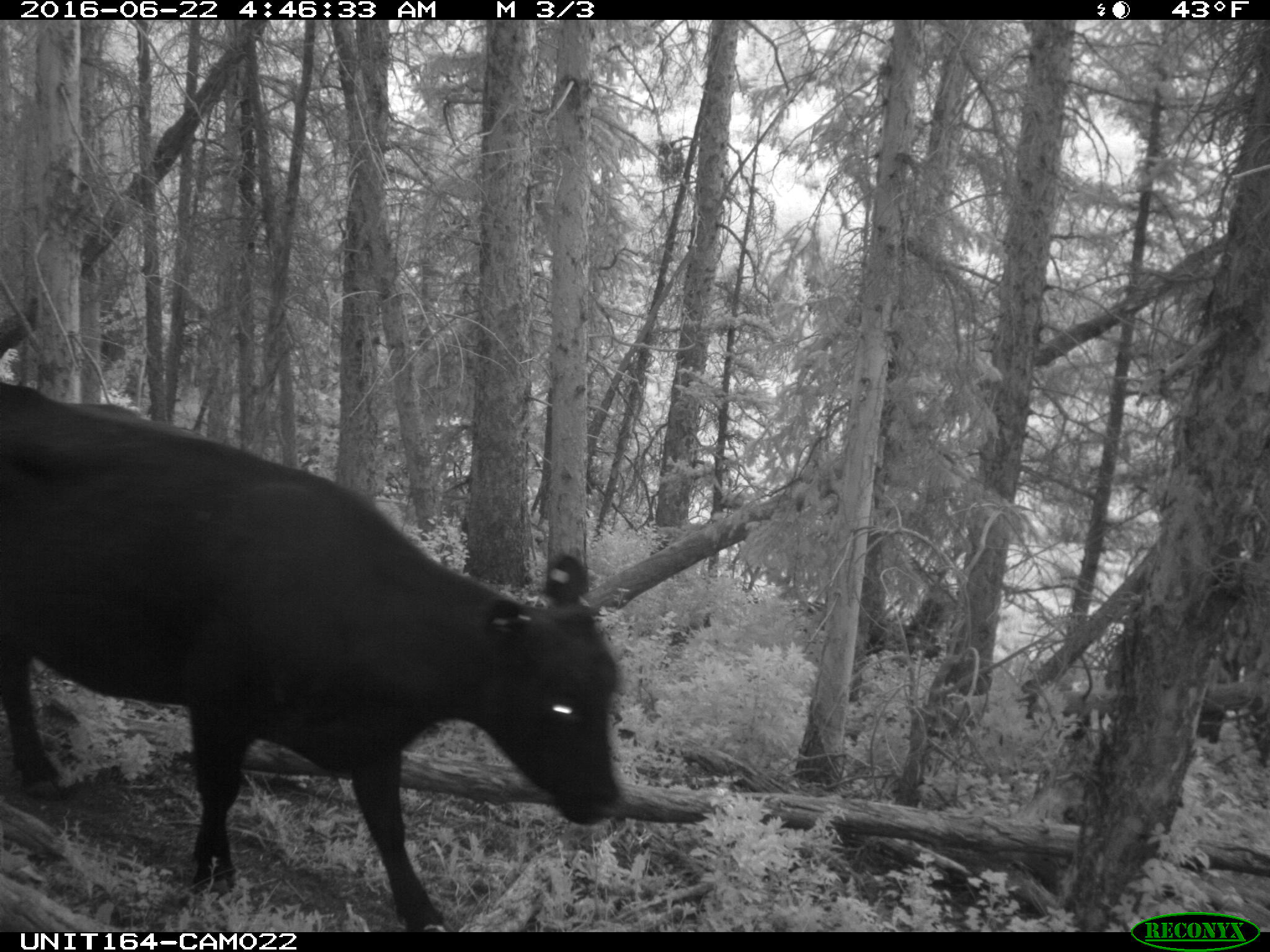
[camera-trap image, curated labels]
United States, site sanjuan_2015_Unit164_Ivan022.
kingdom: Animalia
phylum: Chordata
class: Mammalia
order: Artiodactyla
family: Bovidae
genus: Bos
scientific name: Bos taurus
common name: domestic cow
Bos taurus (domestic cow).